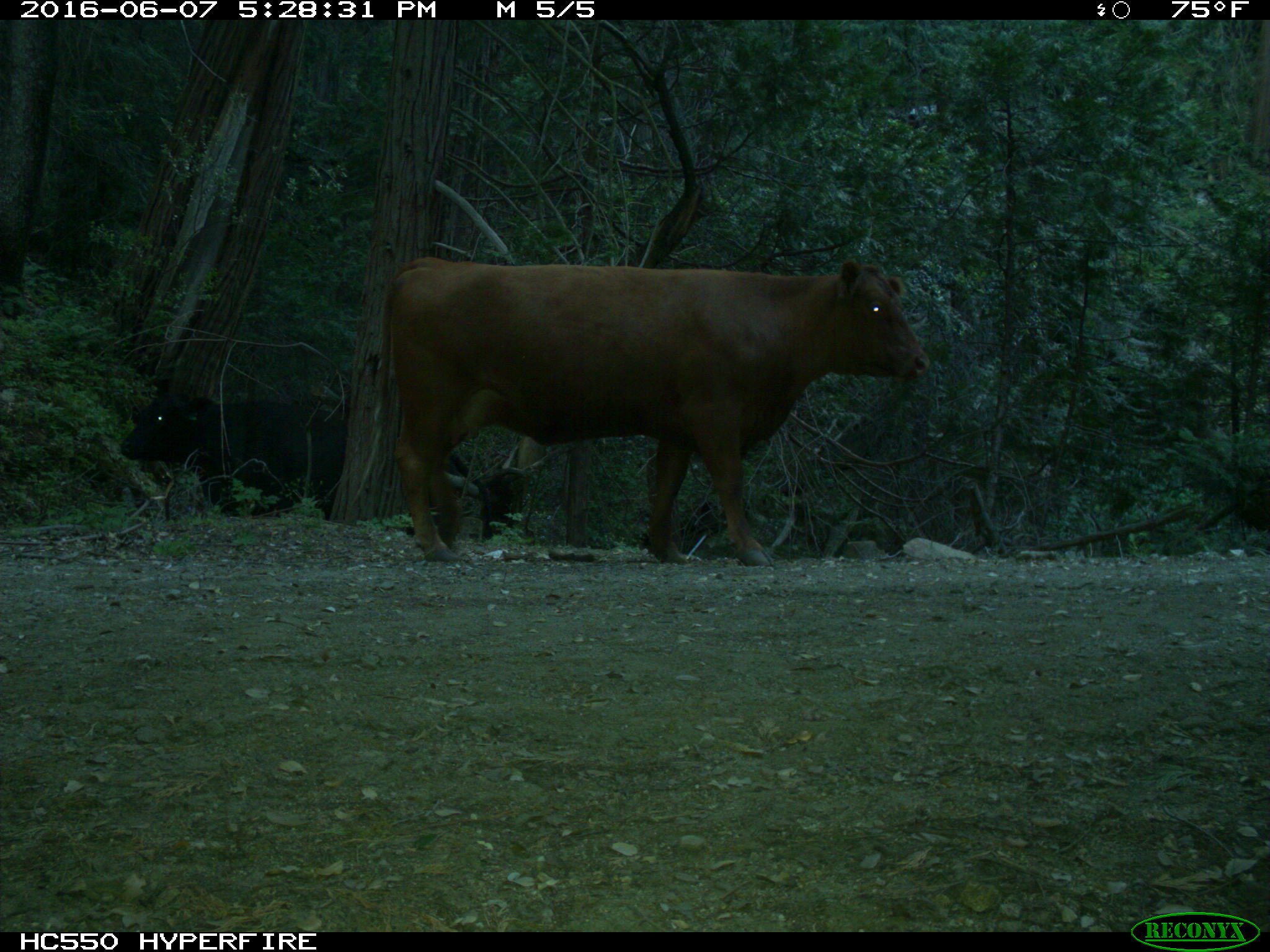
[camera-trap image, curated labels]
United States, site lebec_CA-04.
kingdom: Animalia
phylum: Chordata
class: Mammalia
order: Artiodactyla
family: Bovidae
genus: Bos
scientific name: Bos taurus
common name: domestic cow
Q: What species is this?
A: Bos taurus (domestic cow).